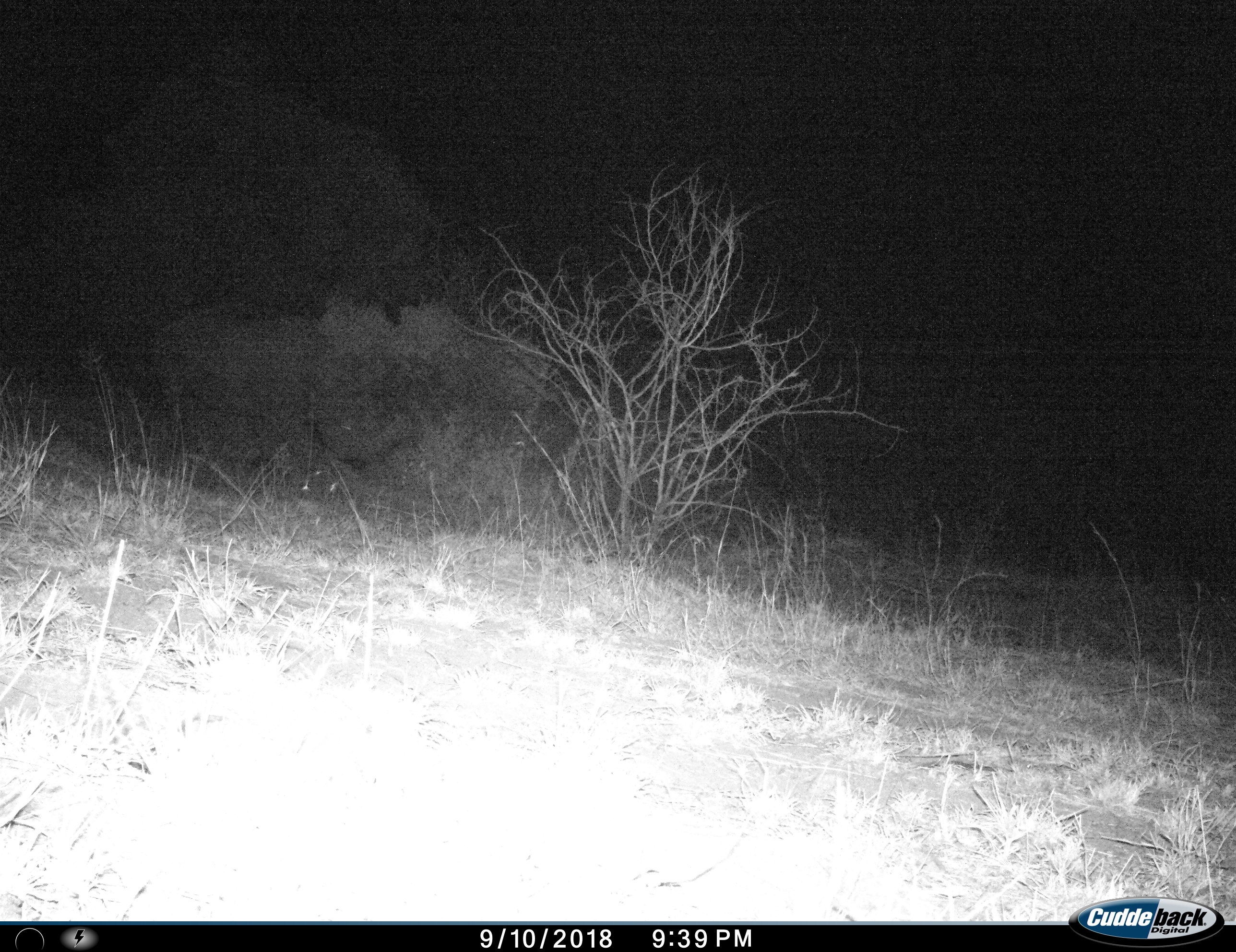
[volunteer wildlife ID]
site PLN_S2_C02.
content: unidentified animal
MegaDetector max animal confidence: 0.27